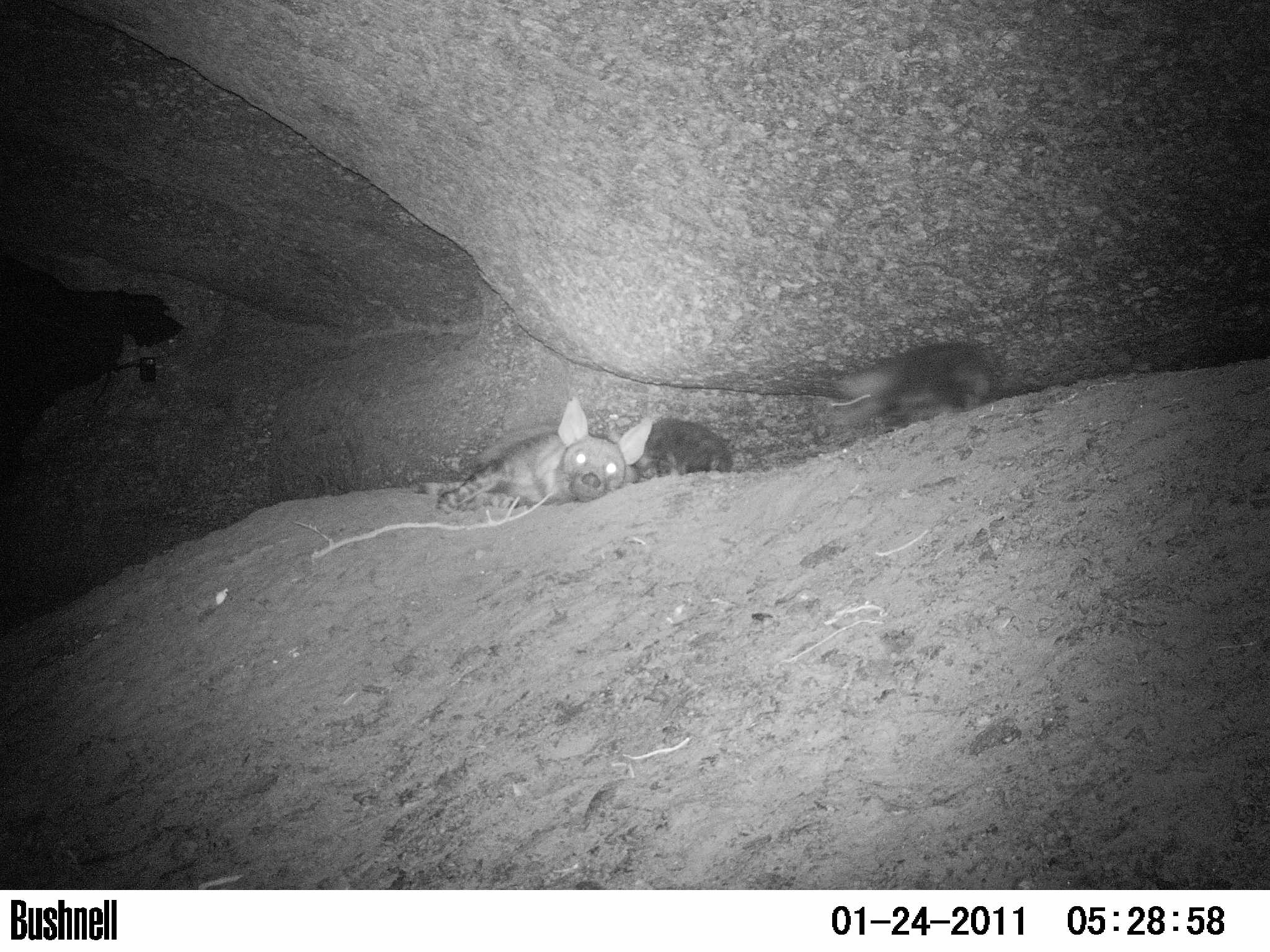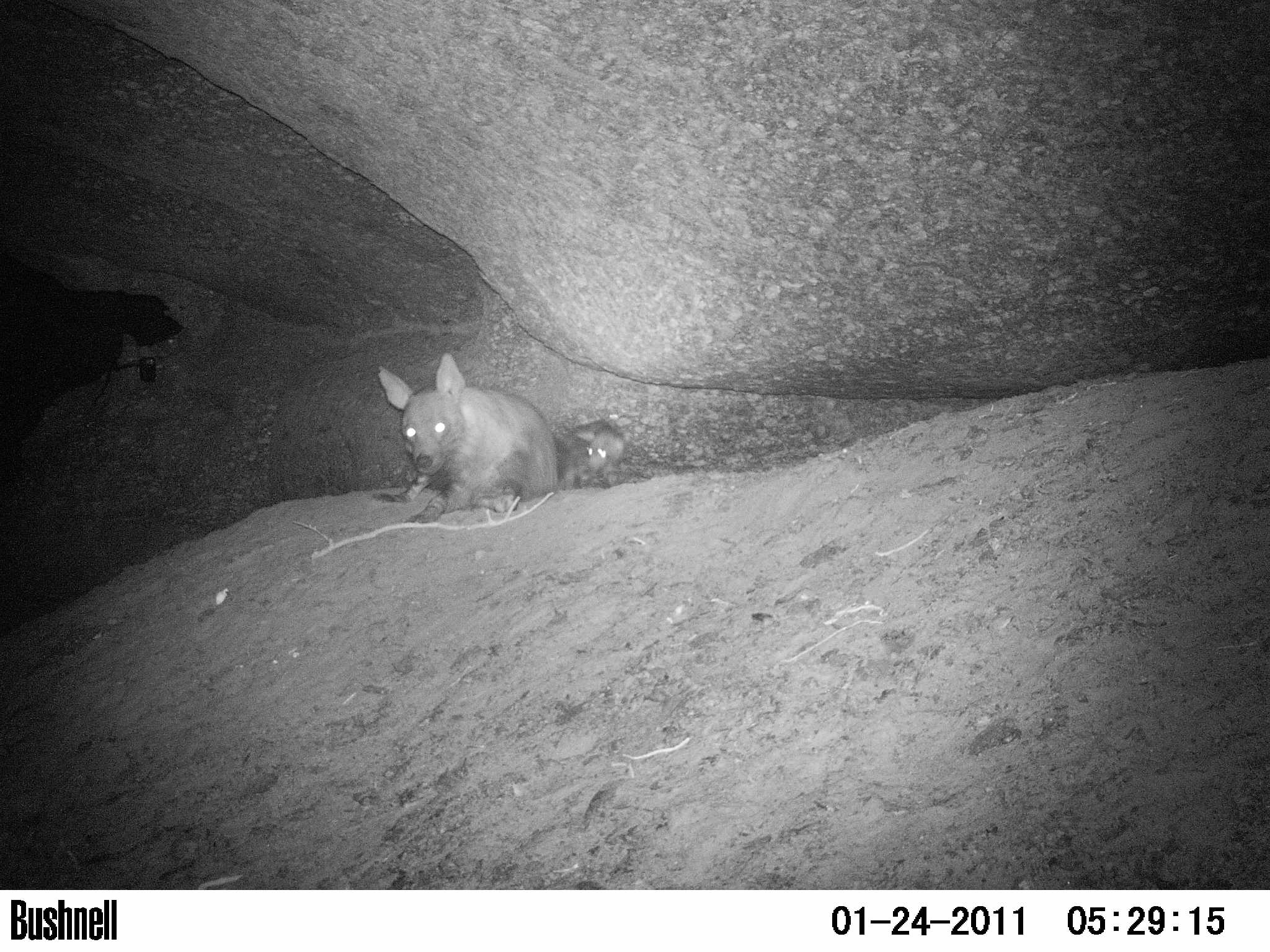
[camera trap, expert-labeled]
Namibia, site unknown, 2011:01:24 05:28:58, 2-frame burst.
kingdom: Animalia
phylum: Chordata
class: Mammalia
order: Carnivora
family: Hyaenidae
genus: Parahyaena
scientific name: Parahyaena brunnea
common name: brown hyena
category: hyaena brunnea